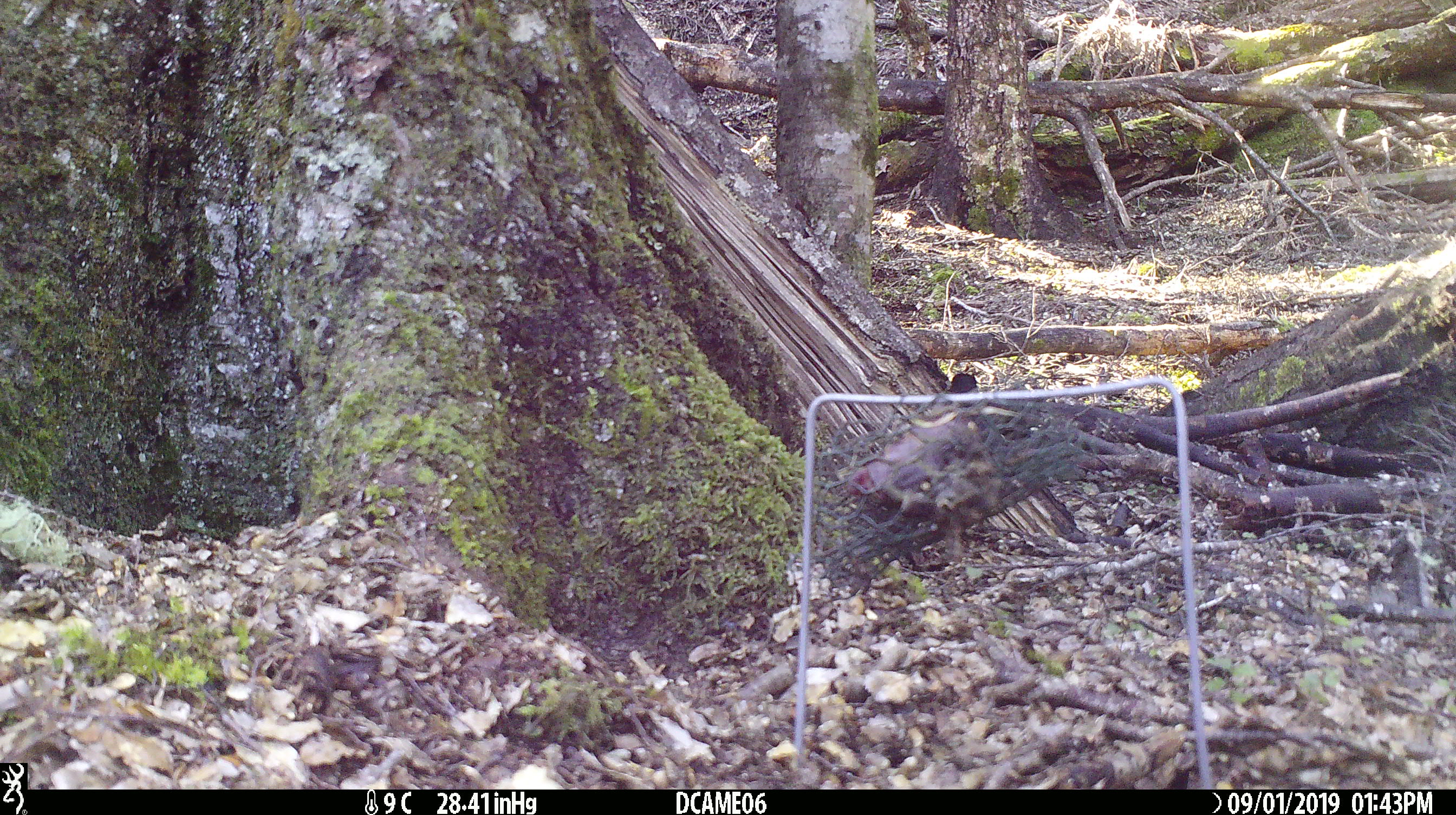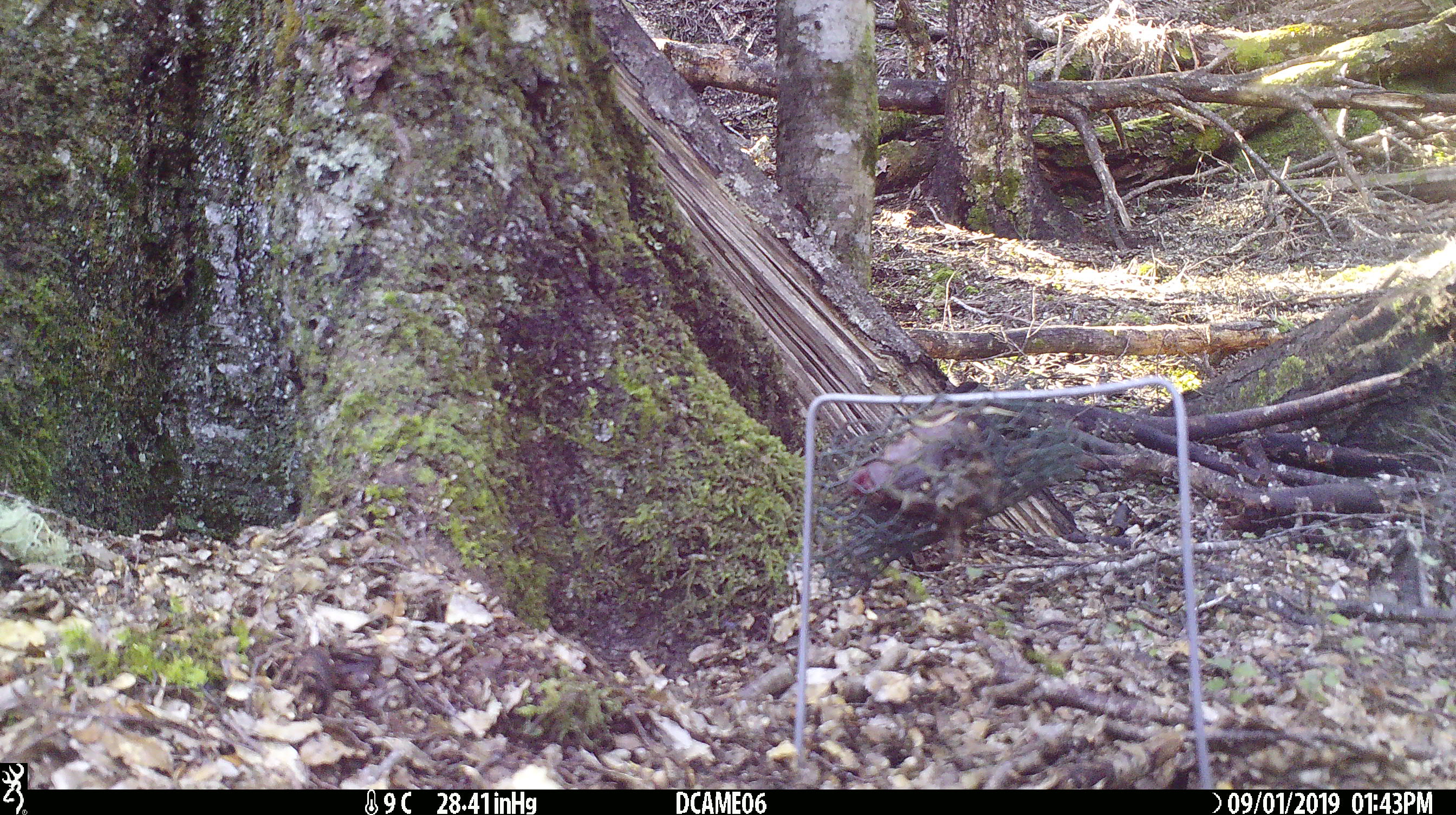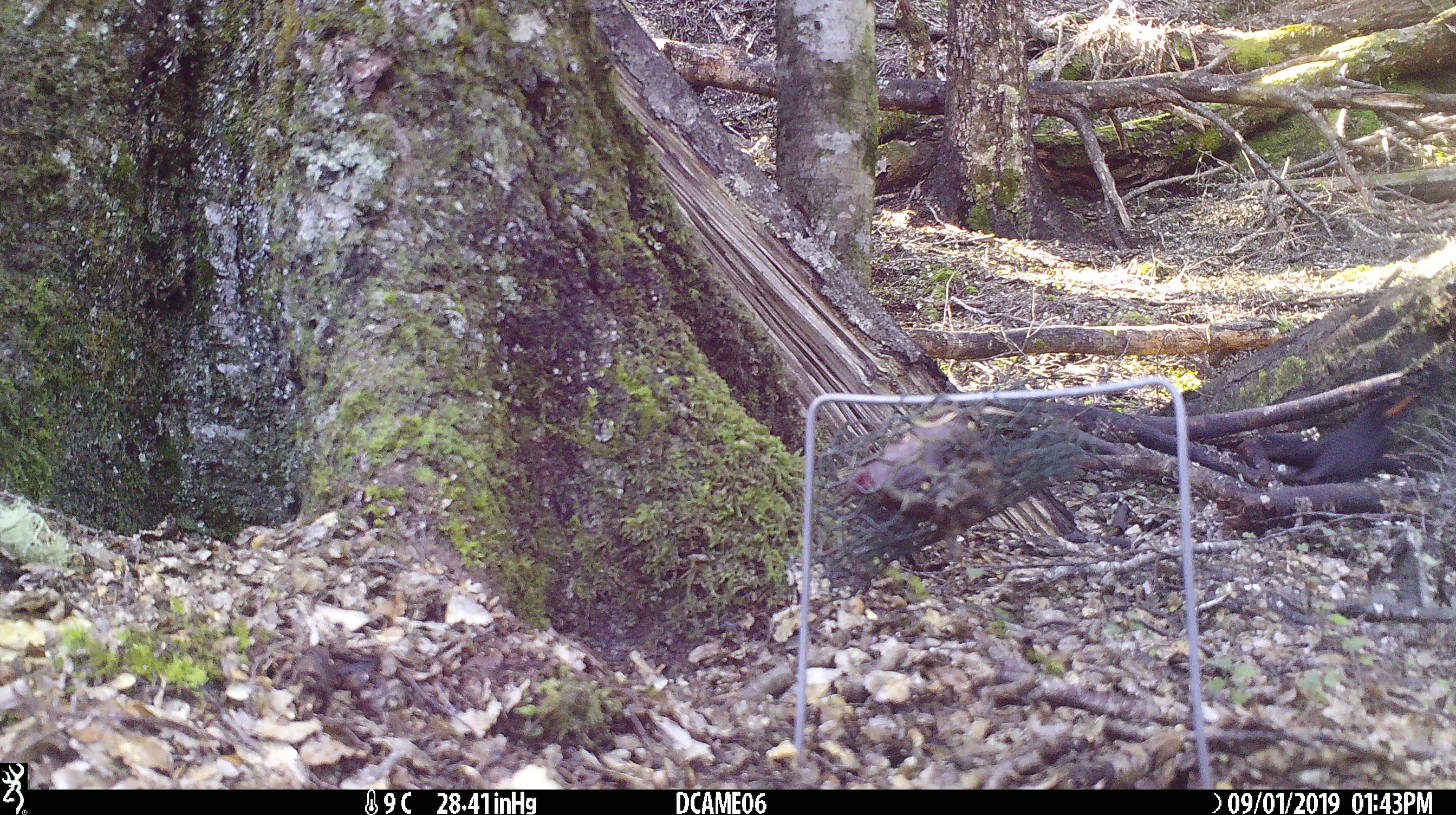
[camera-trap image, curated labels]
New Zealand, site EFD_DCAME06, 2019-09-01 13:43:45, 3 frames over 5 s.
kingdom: Animalia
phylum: Chordata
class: Aves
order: Passeriformes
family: Turdidae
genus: Turdus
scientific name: Turdus merula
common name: eurasian blackbird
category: blackbird